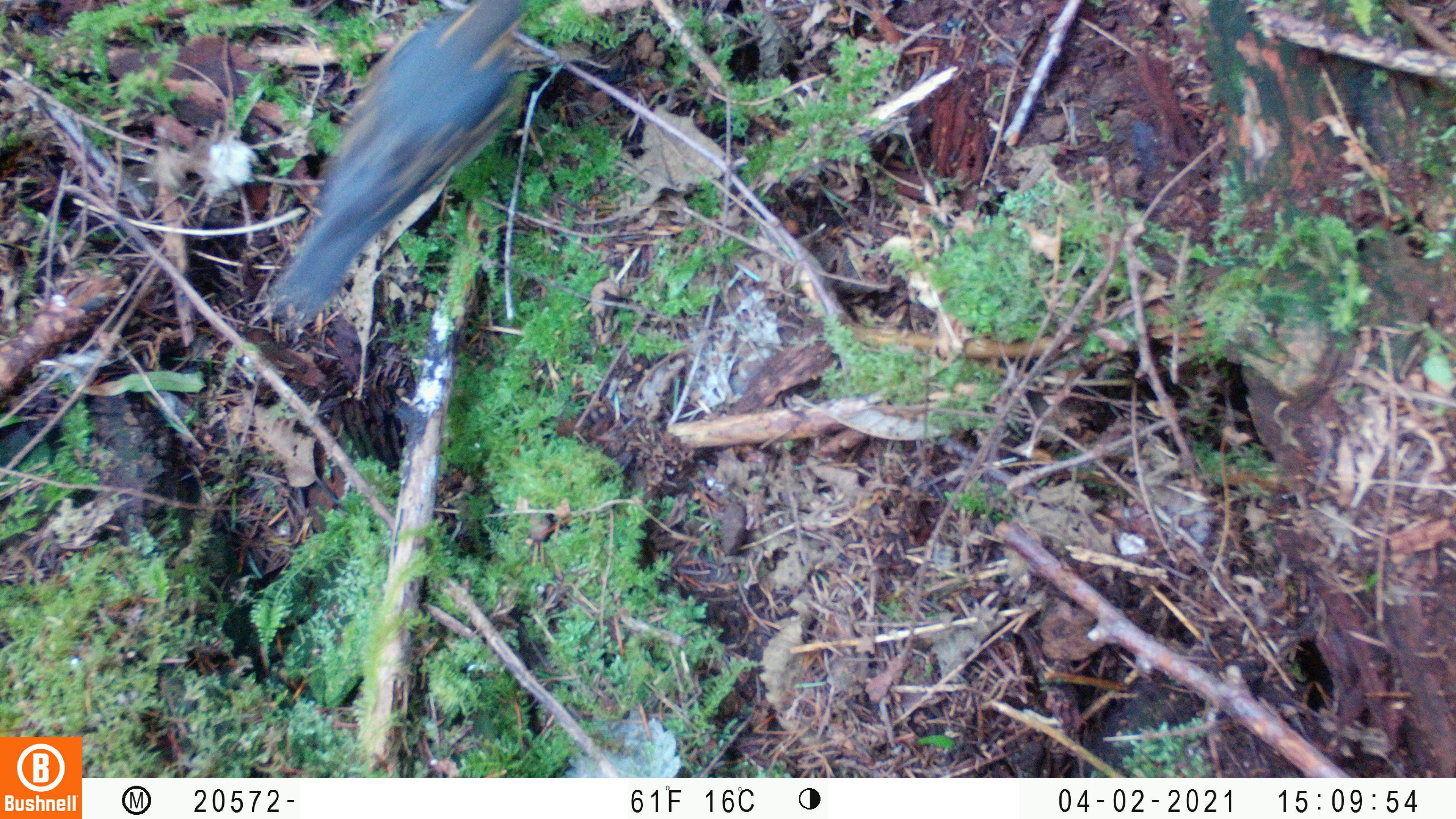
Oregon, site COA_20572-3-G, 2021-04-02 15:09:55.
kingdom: Animalia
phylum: Chordata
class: Aves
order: Passeriformes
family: Turdidae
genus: Ixoreus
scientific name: Ixoreus naevius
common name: varied thrush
Varied thrush (Ixoreus naevius).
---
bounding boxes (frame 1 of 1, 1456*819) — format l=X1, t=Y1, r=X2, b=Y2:
varied thrush: l=269, t=1, r=539, b=313